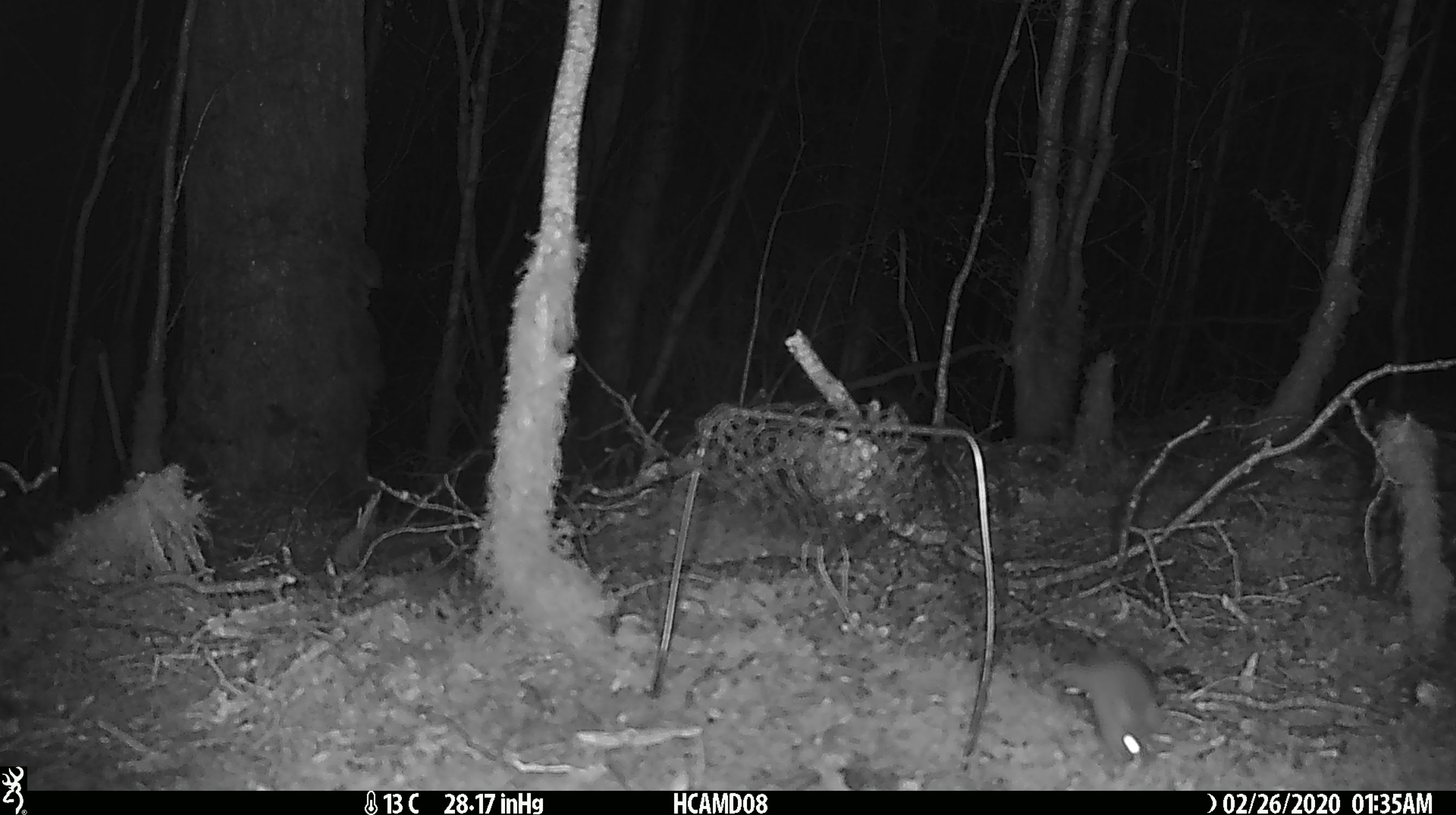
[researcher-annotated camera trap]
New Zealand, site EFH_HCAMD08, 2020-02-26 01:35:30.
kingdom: Animalia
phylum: Chordata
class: Mammalia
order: Rodentia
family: Muridae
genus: Mus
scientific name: Mus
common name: mouse